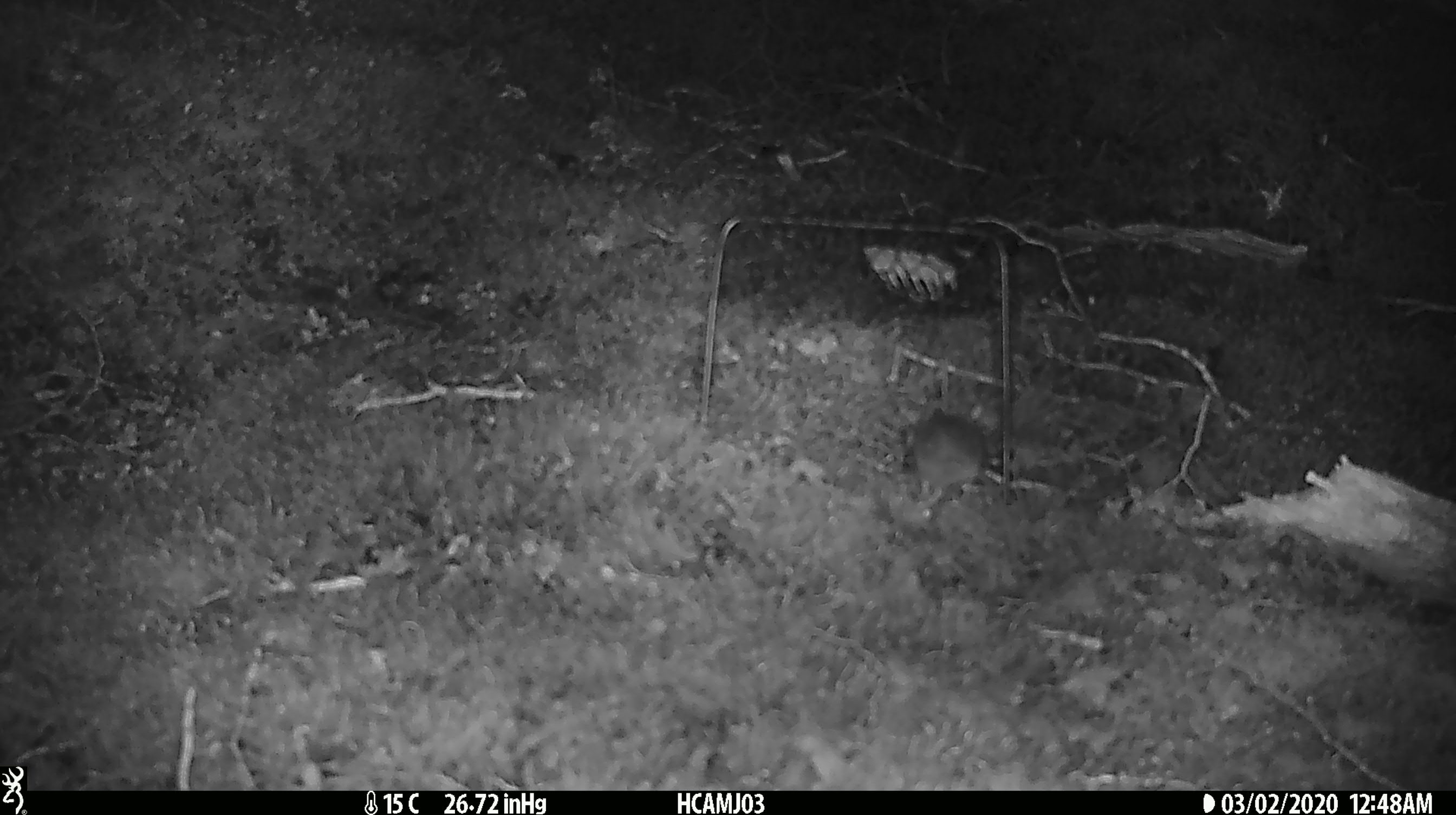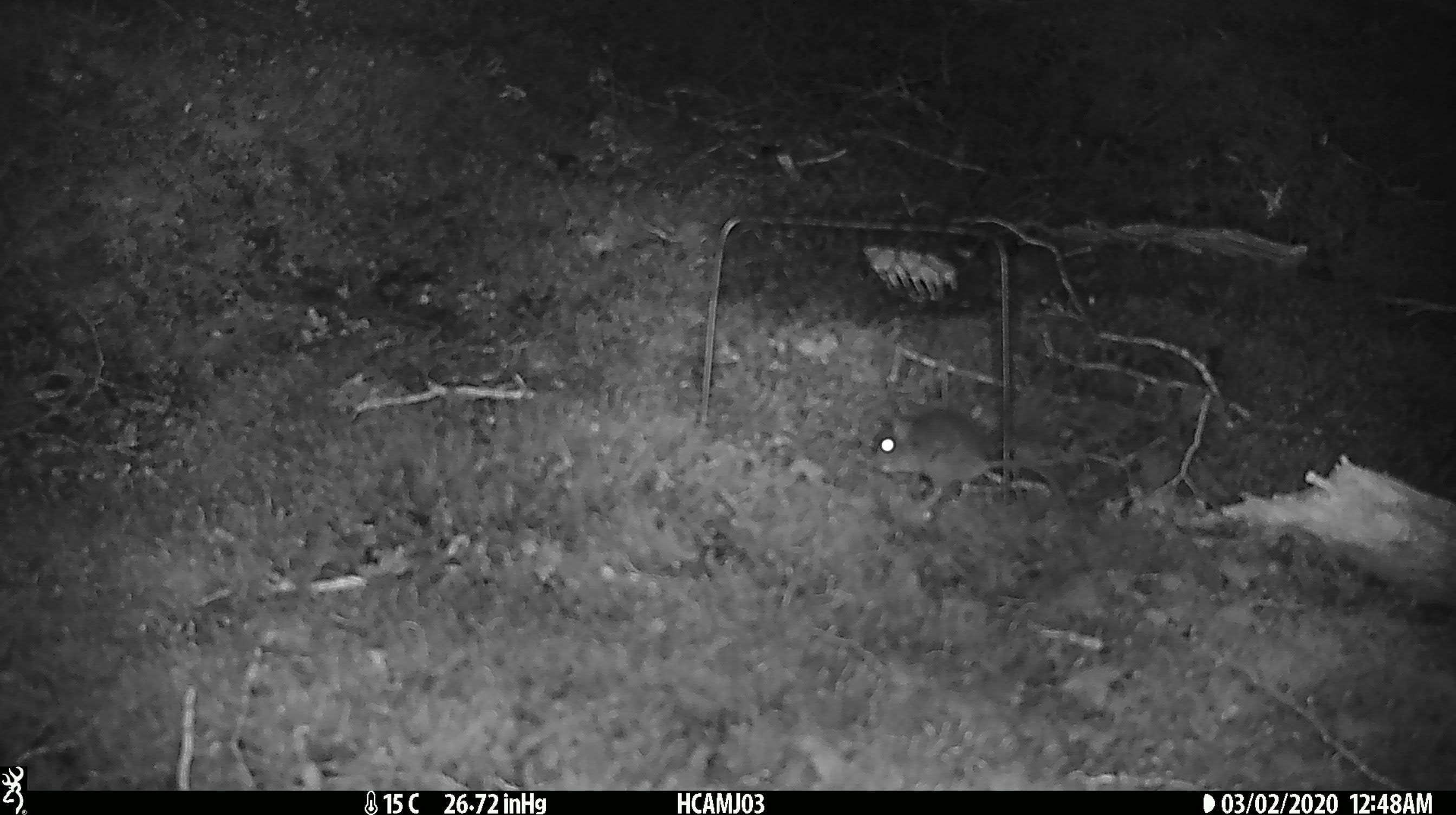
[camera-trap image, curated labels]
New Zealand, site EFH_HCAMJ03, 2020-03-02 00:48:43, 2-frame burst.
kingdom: Animalia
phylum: Chordata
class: Mammalia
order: Rodentia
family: Muridae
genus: Mus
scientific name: Mus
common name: mouse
Mouse (Mus).